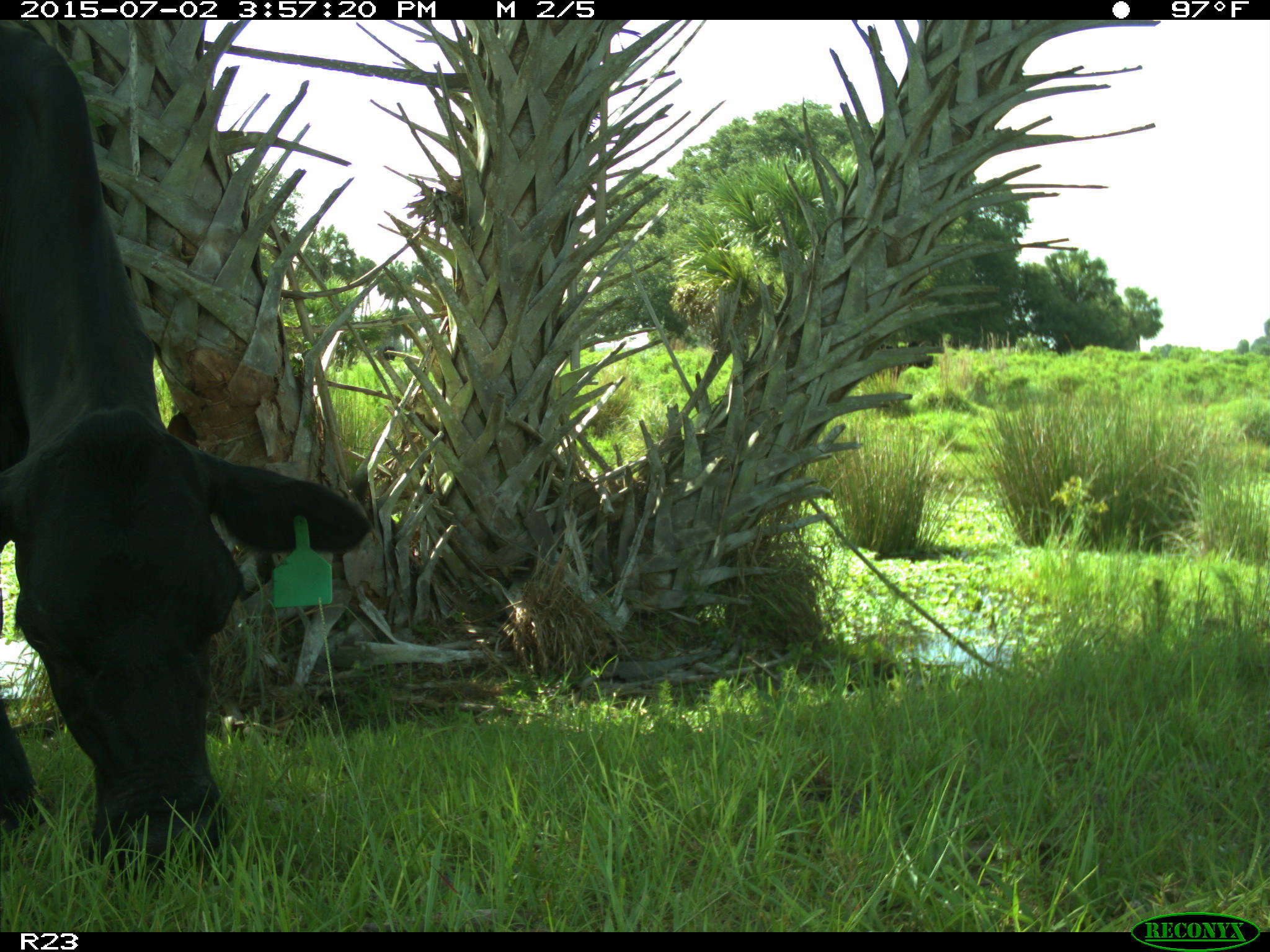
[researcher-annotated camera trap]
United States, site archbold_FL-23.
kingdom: Animalia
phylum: Chordata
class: Mammalia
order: Artiodactyla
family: Bovidae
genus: Bos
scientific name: Bos taurus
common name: domestic cow